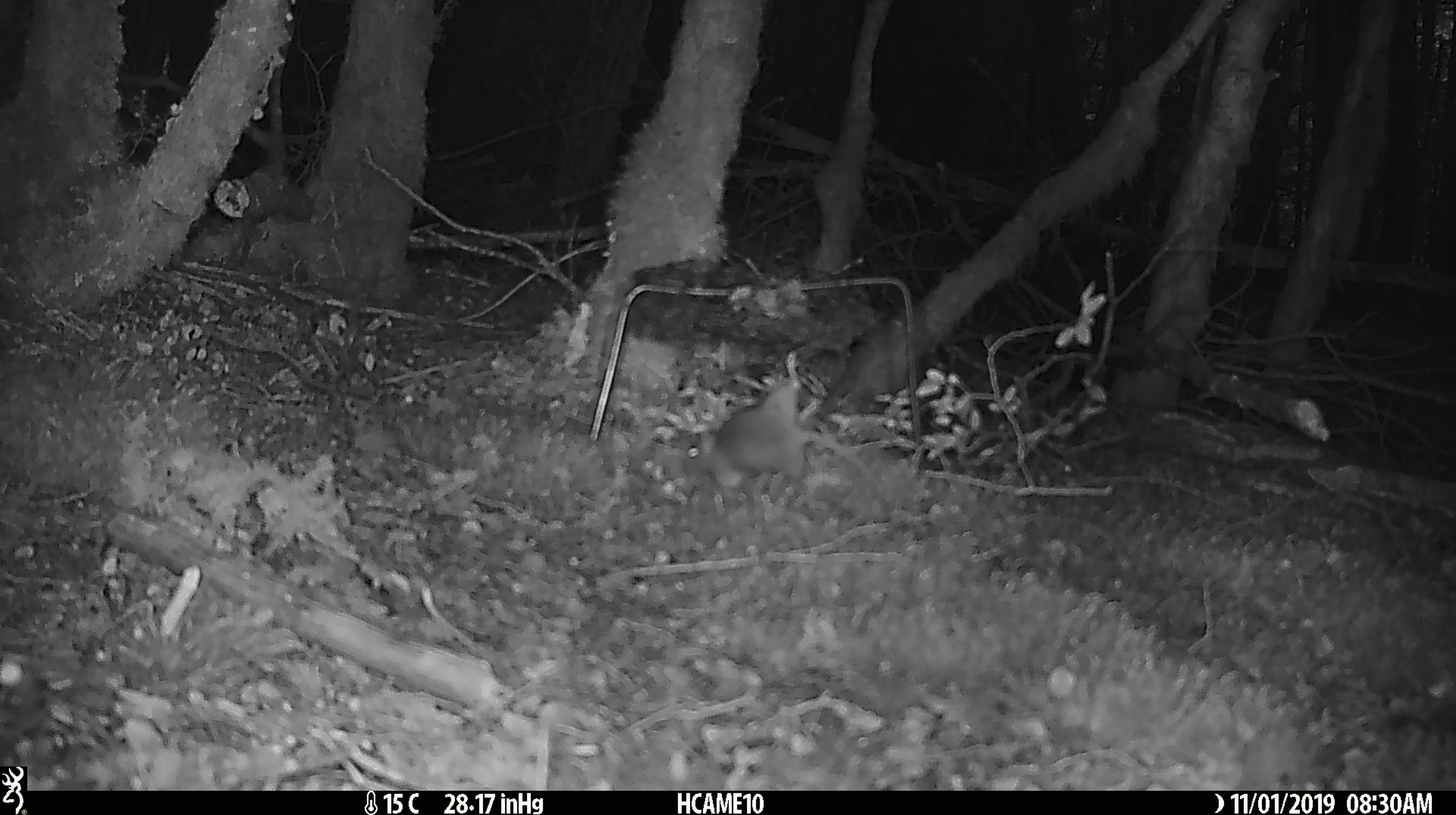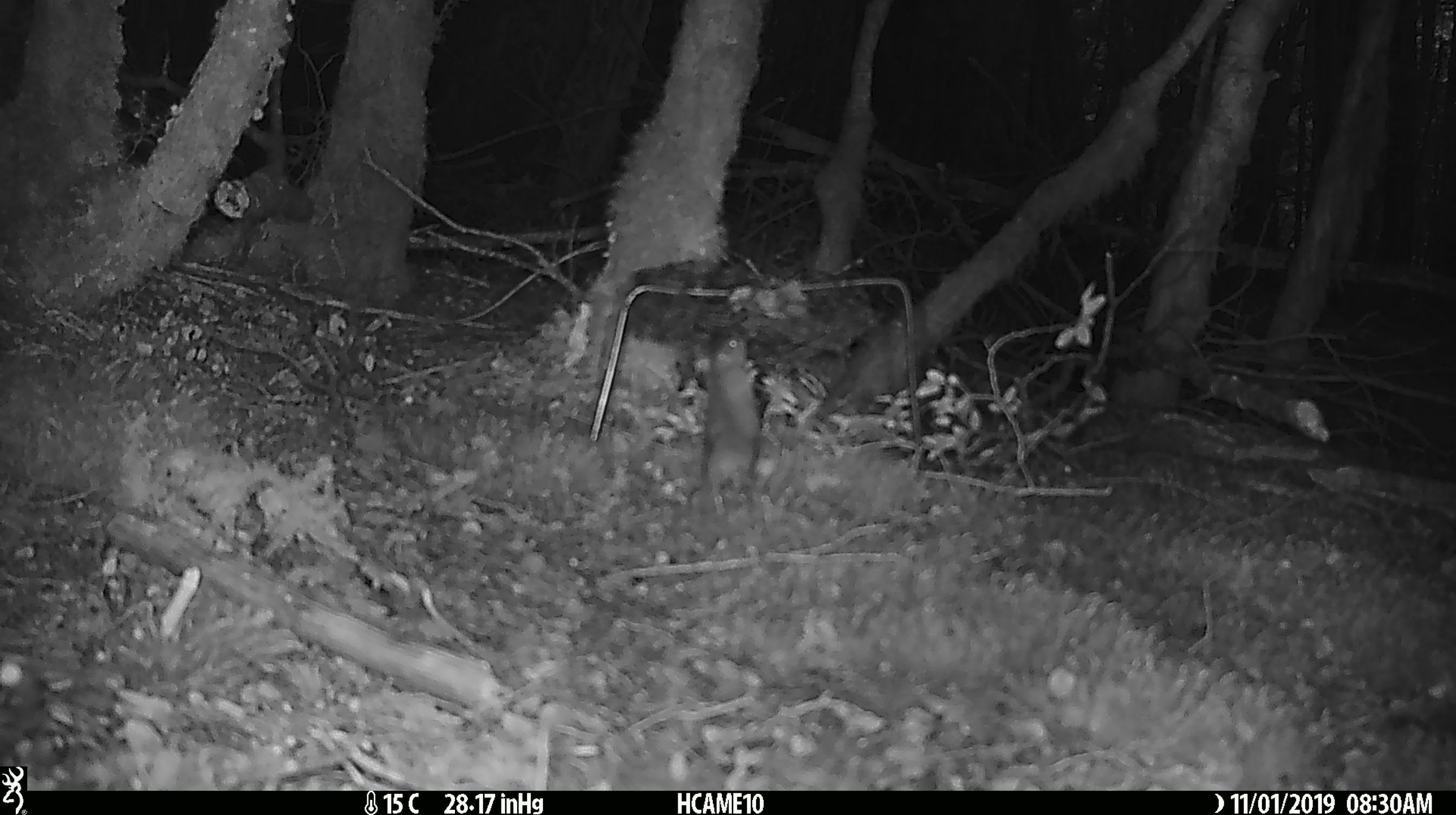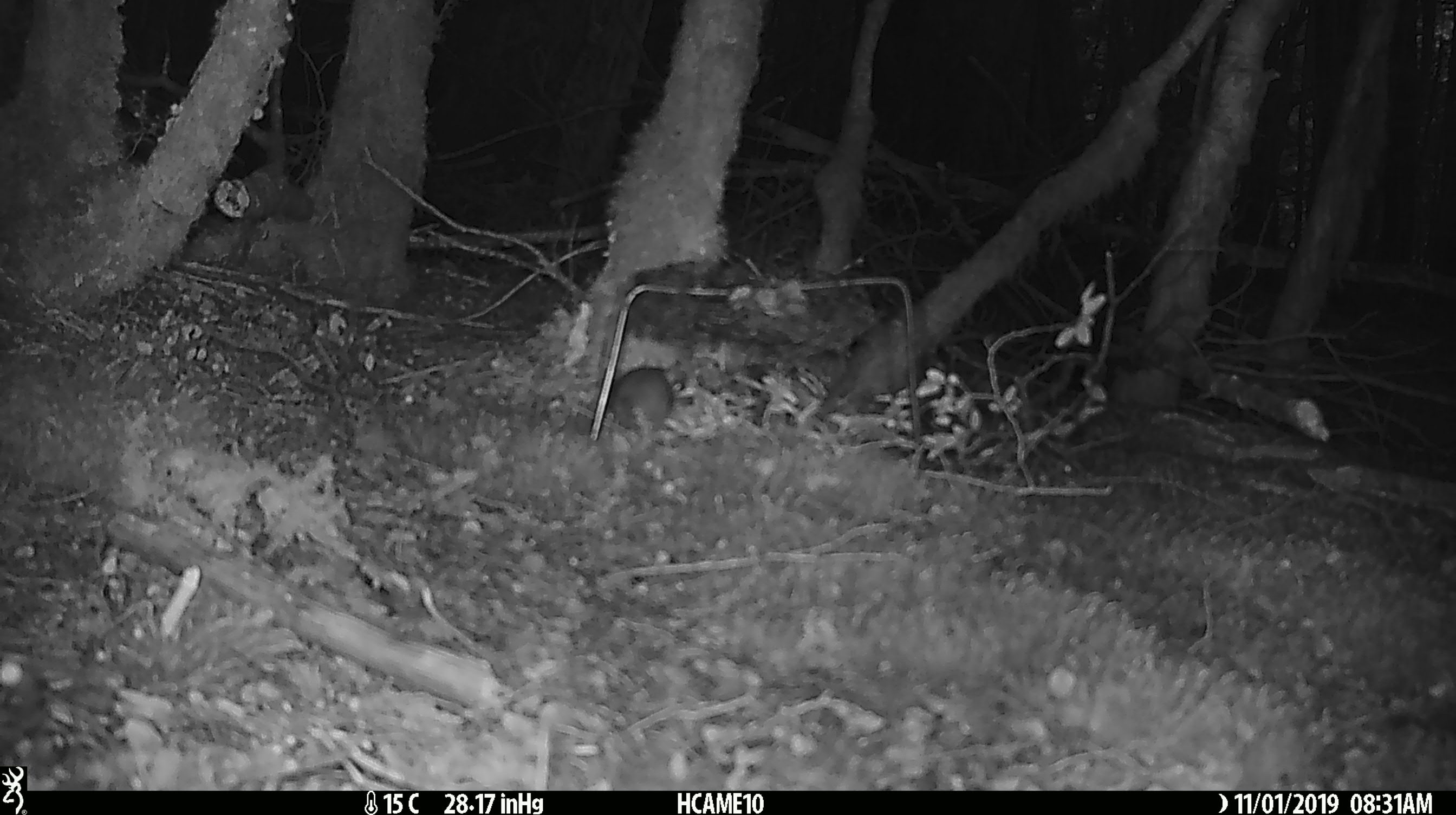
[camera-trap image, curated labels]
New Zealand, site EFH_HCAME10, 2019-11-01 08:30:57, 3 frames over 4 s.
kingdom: Animalia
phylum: Chordata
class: Mammalia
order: Rodentia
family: Muridae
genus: Mus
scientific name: Mus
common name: mouse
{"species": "mouse (Mus)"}